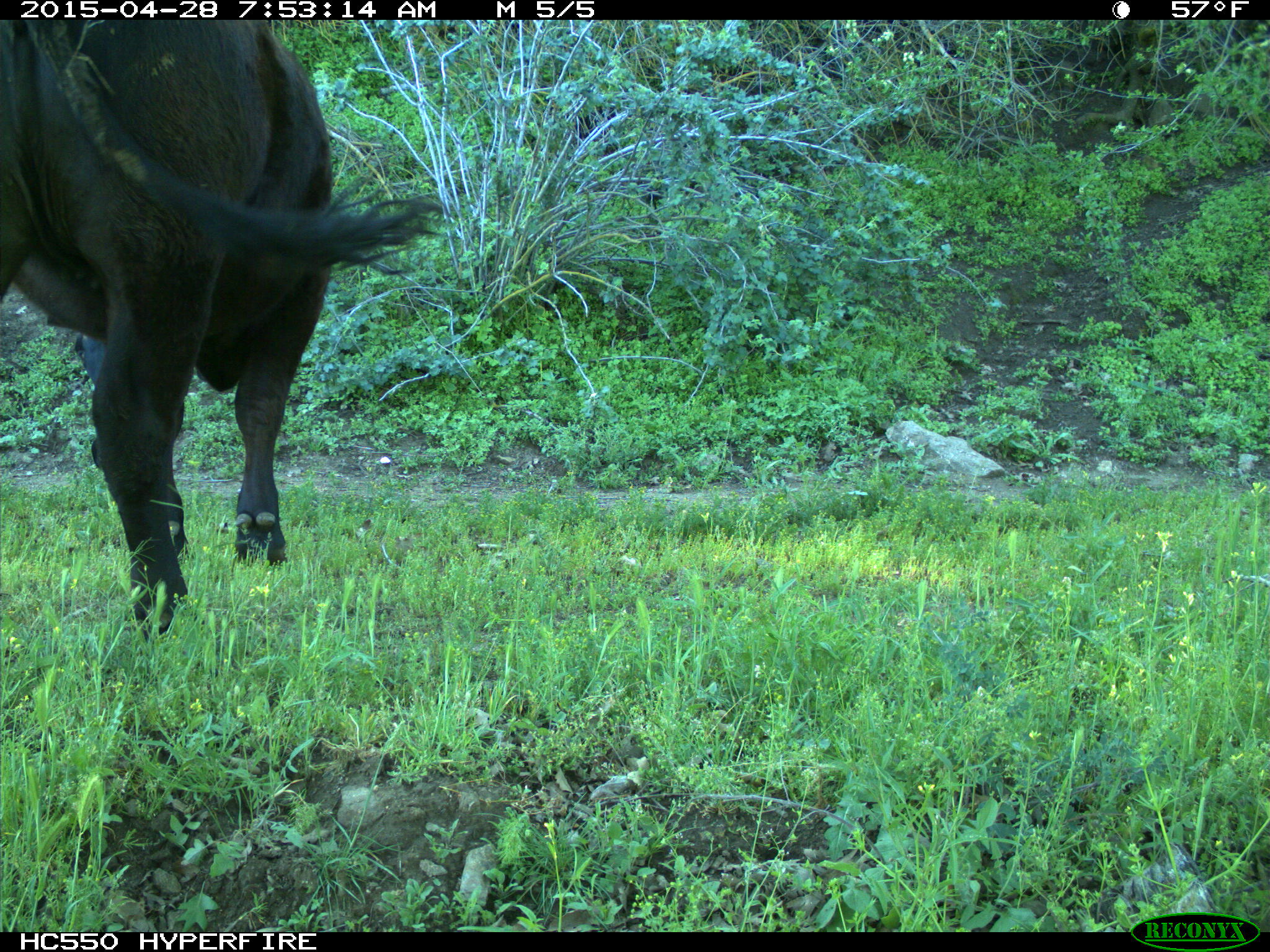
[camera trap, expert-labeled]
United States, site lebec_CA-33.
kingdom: Animalia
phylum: Chordata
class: Mammalia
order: Artiodactyla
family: Bovidae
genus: Bos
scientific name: Bos taurus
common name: domestic cow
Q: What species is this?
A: Bos taurus (domestic cow).